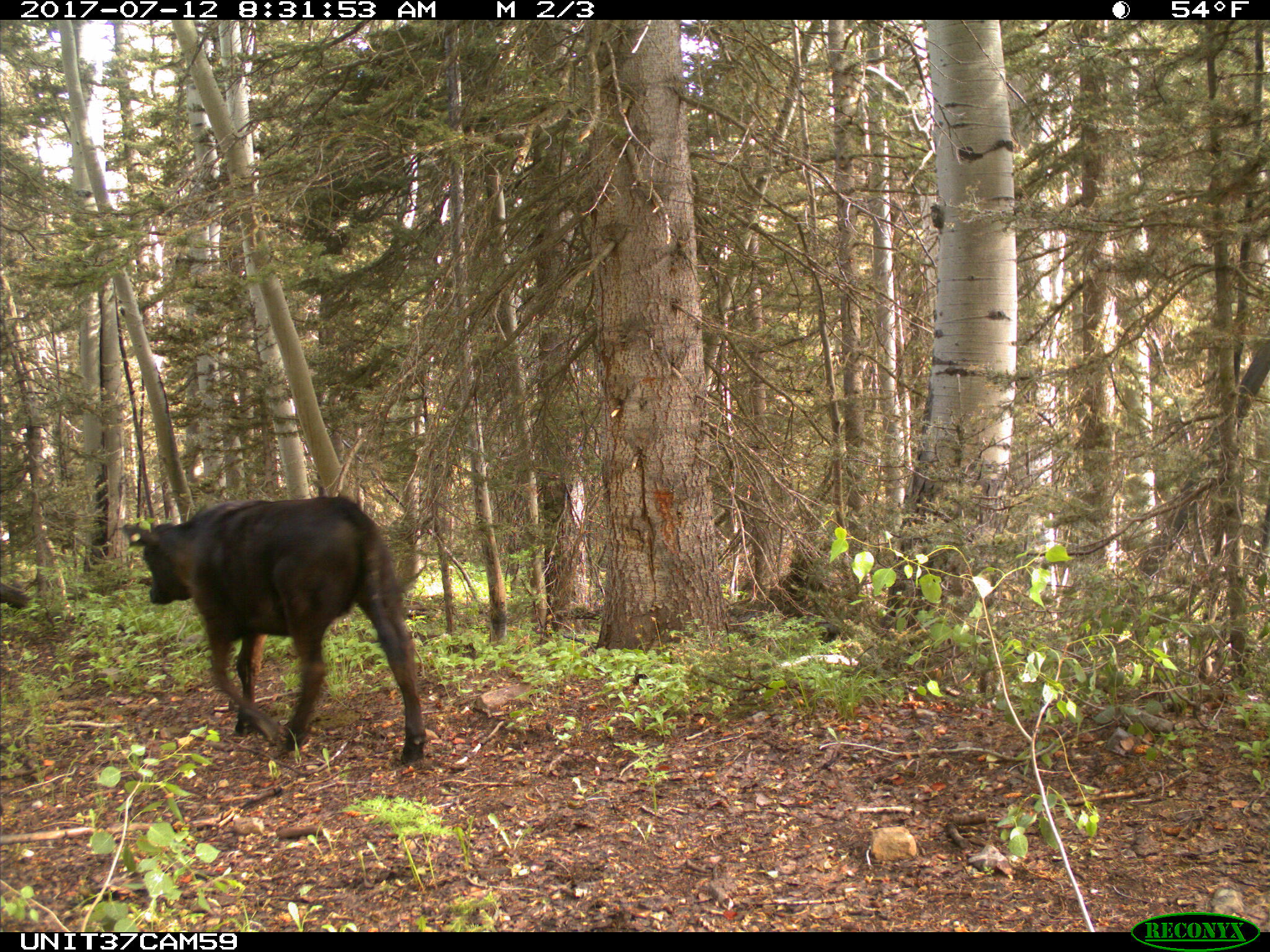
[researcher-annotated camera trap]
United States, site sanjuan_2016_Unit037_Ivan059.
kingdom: Animalia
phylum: Chordata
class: Mammalia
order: Artiodactyla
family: Bovidae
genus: Bos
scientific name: Bos taurus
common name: domestic cow